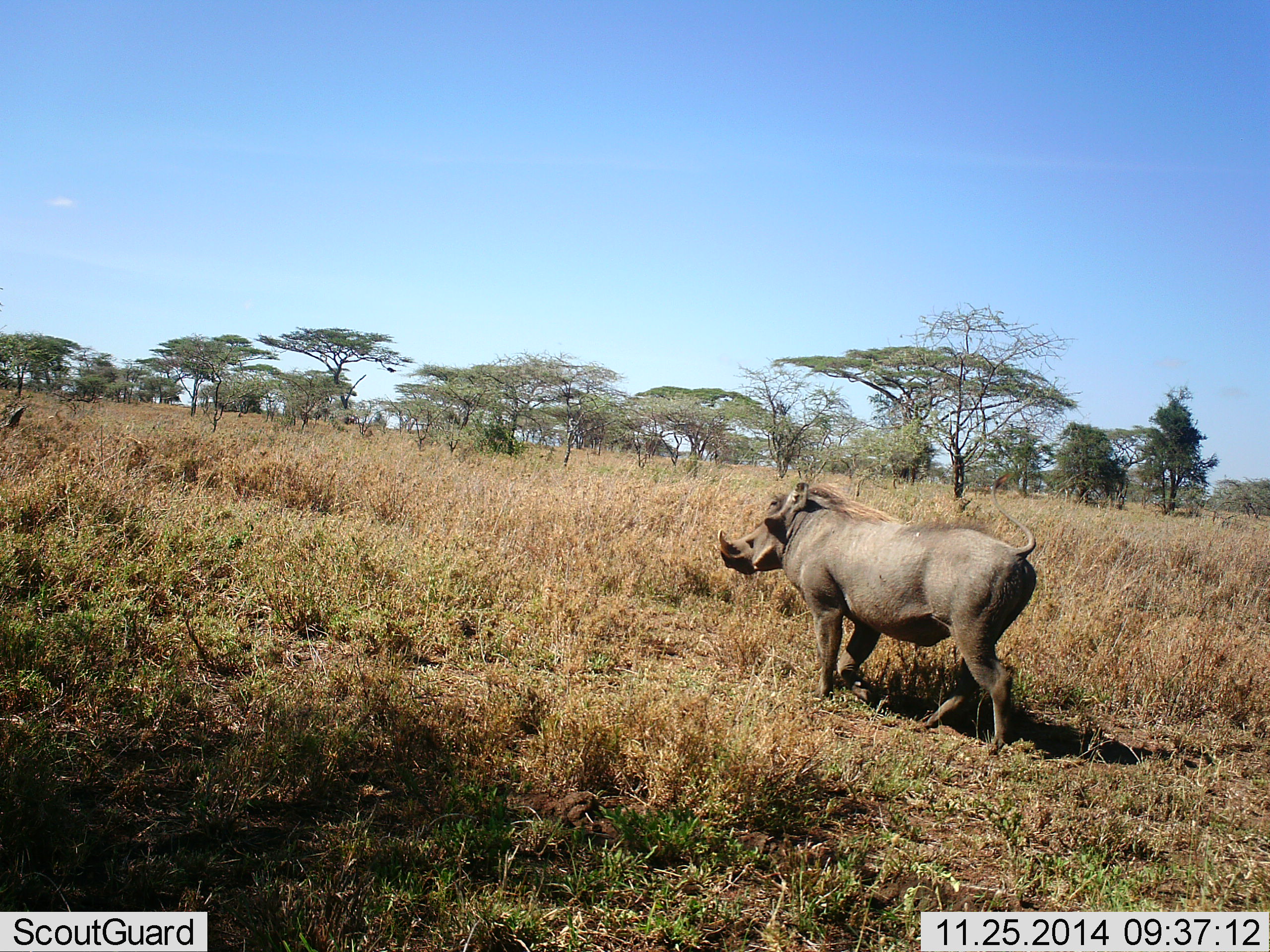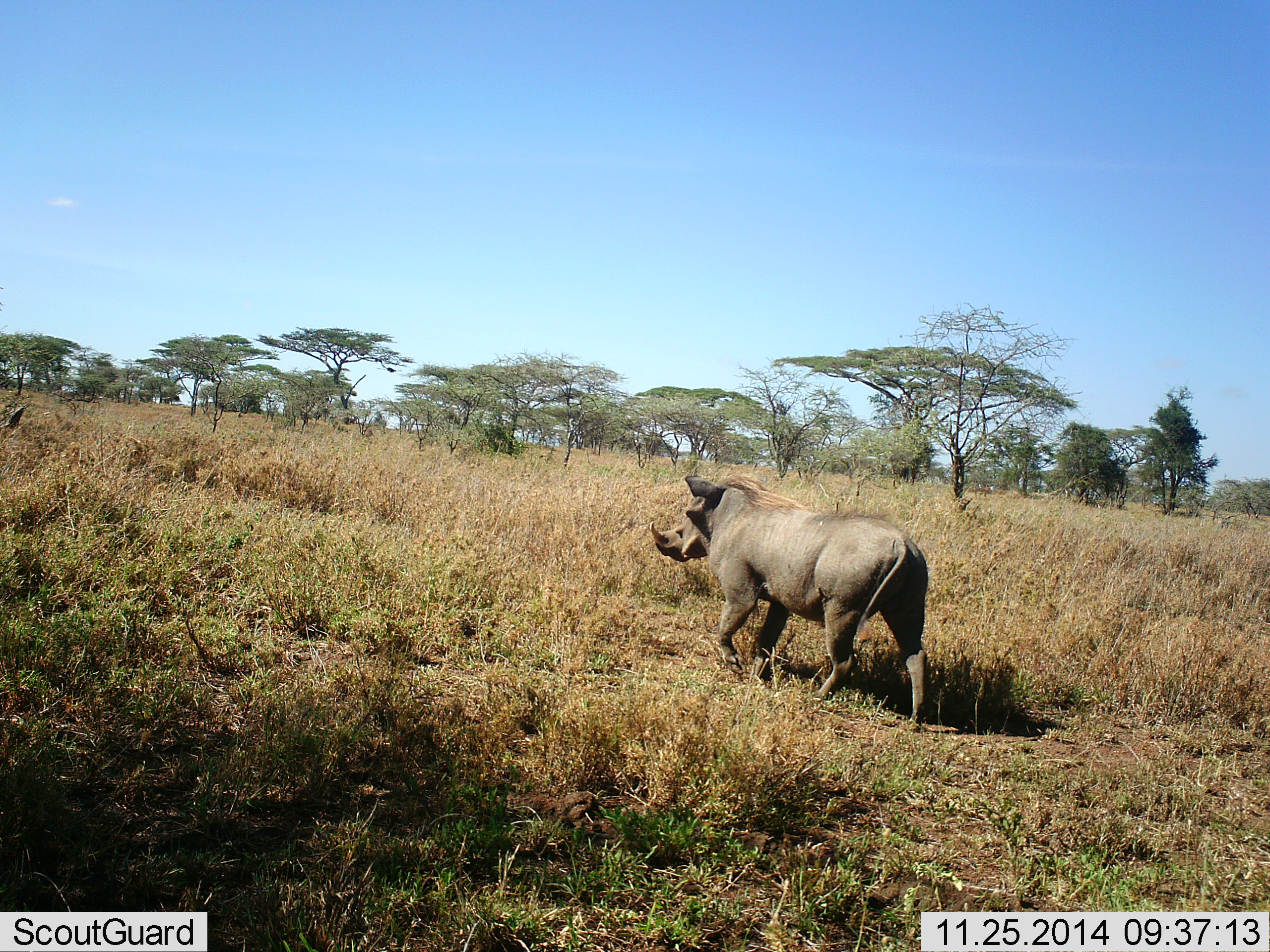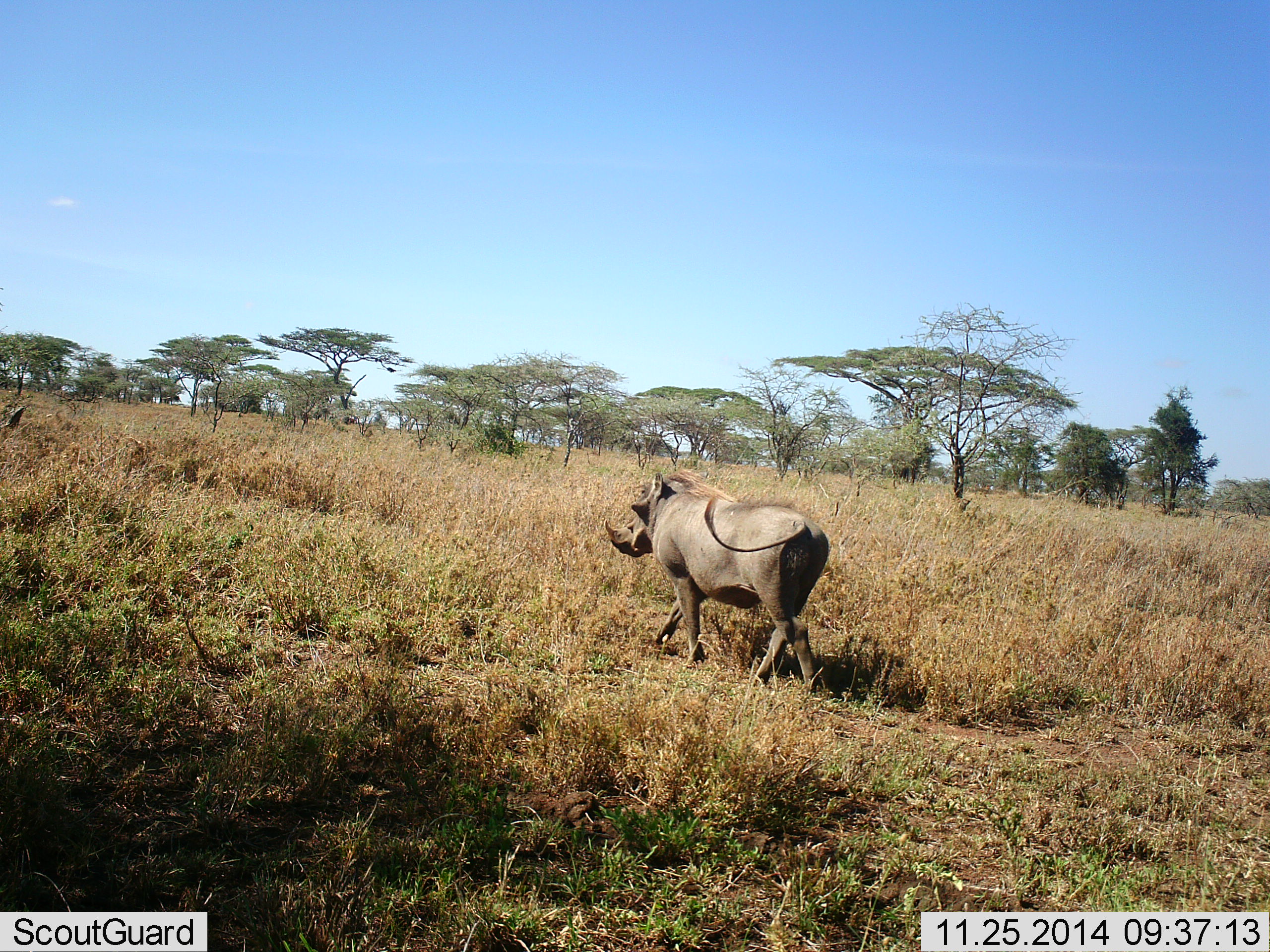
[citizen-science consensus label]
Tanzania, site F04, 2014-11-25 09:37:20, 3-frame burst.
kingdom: Animalia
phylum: Chordata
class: Mammalia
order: Artiodactyla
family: Suidae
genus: Phacochoerus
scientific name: Phacochoerus africanus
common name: warthog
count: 1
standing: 20%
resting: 0%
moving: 100%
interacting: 0%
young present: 0%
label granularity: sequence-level